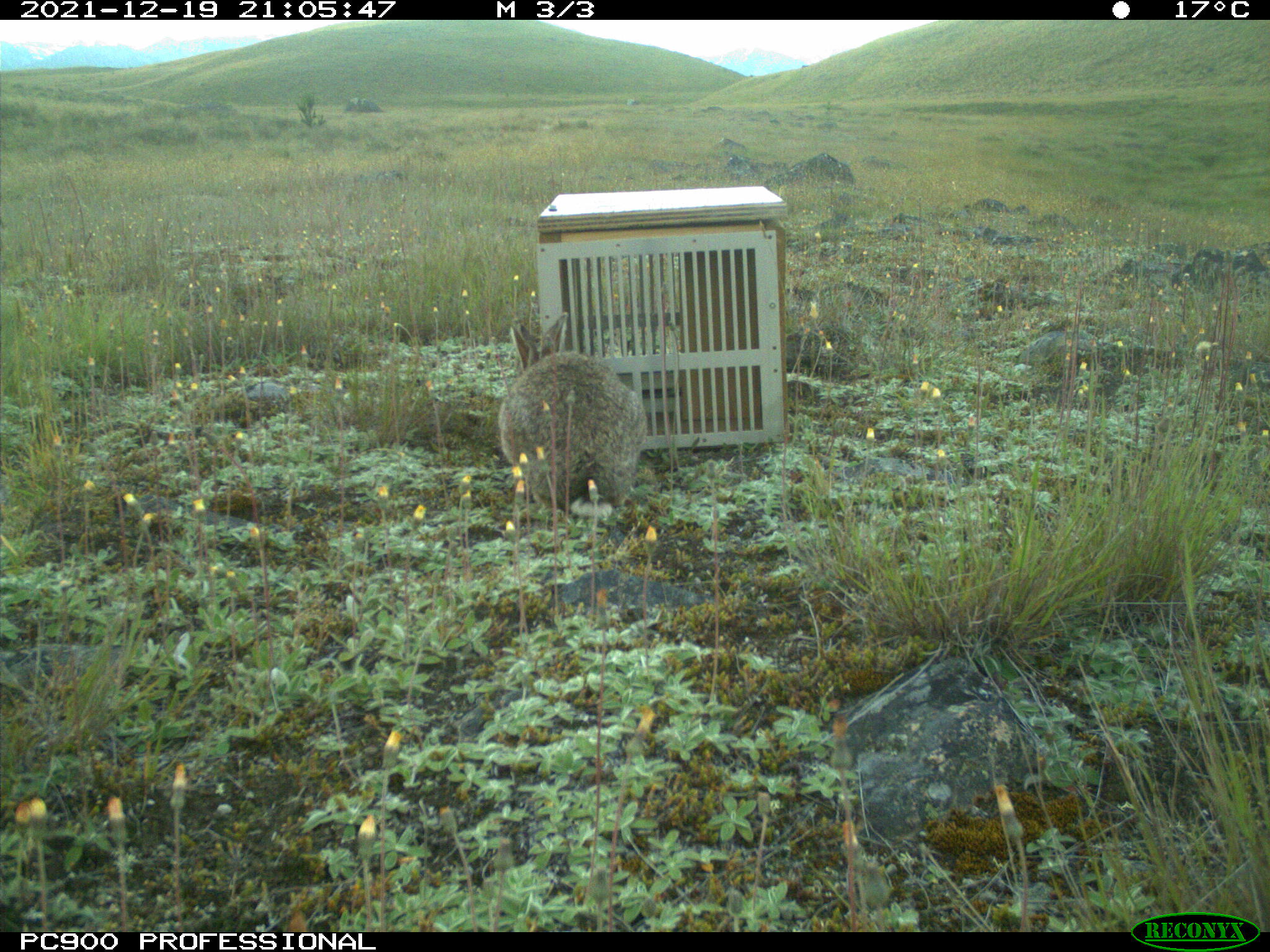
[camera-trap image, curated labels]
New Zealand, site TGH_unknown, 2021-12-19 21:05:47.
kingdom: Animalia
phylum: Chordata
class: Mammalia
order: Lagomorpha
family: Leporidae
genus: Oryctolagus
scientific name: Oryctolagus cuniculus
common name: european rabbit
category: rabbit